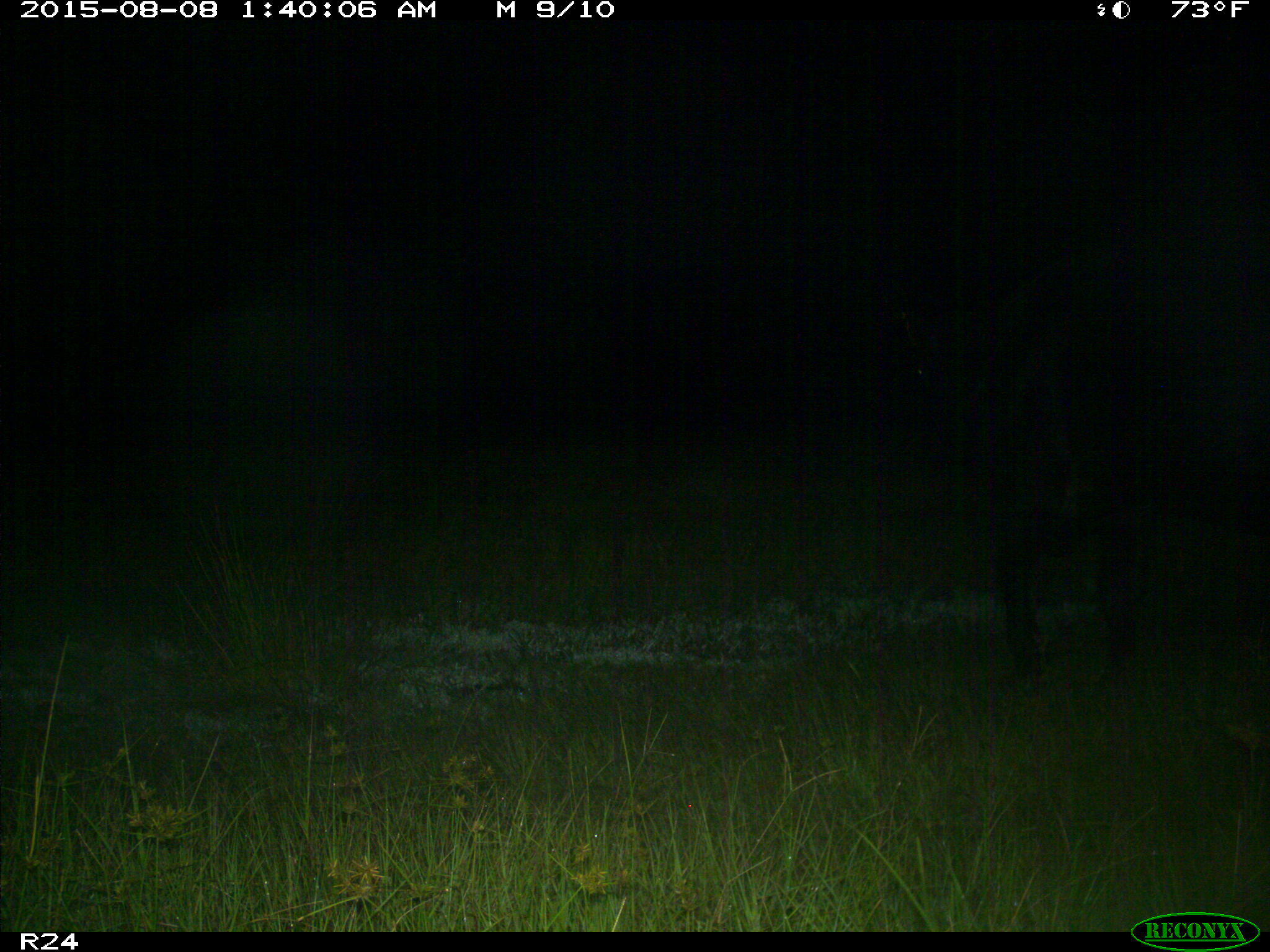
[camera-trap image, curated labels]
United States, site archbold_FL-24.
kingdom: Animalia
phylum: Chordata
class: Mammalia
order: Artiodactyla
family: Bovidae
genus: Bos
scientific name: Bos taurus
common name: domestic cow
Bos taurus (domestic cow).